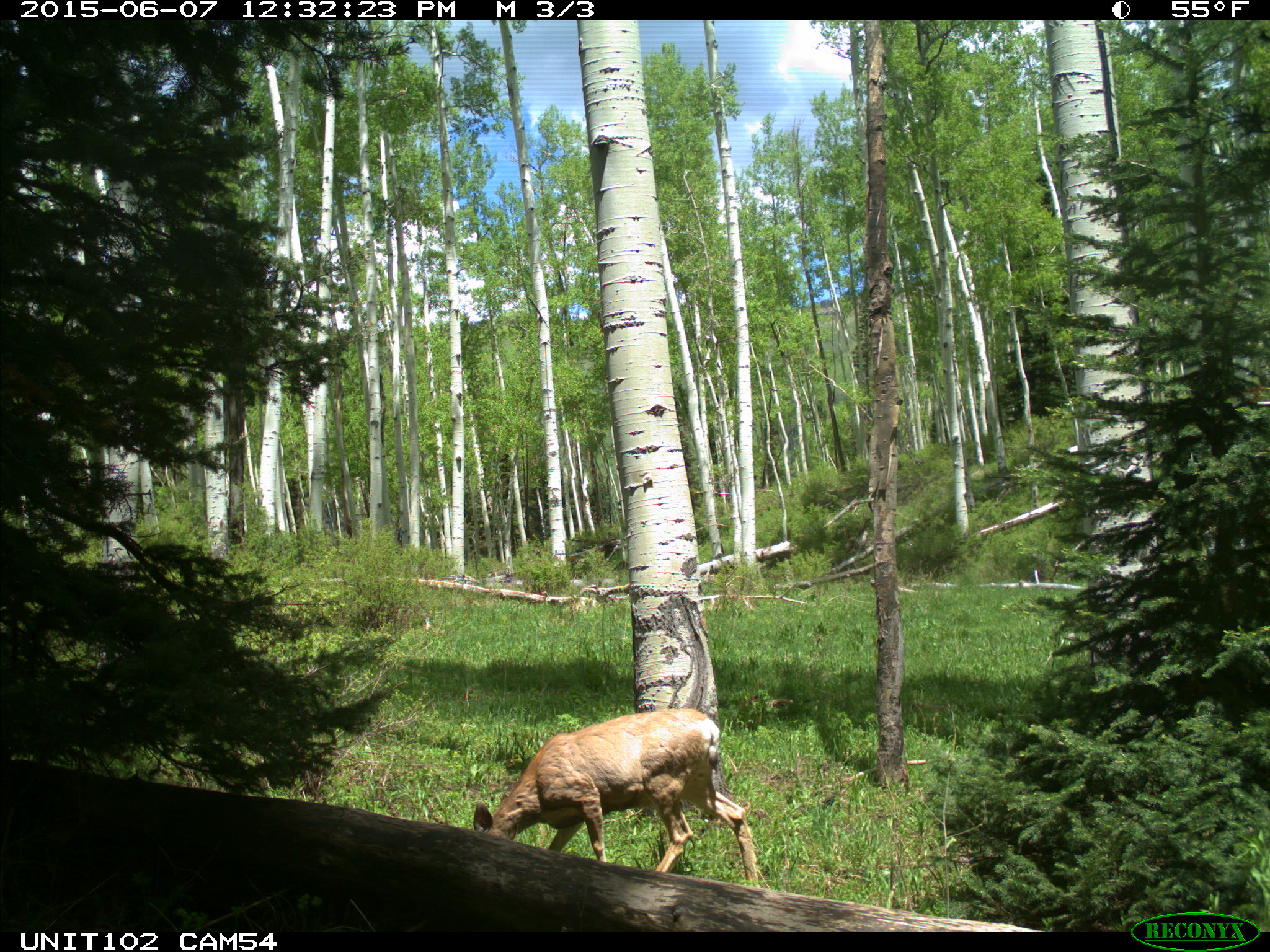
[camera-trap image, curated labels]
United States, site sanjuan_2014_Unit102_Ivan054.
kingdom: Animalia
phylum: Chordata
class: Mammalia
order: Artiodactyla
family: Cervidae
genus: Odocoileus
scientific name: Odocoileus hemionus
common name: mule deer